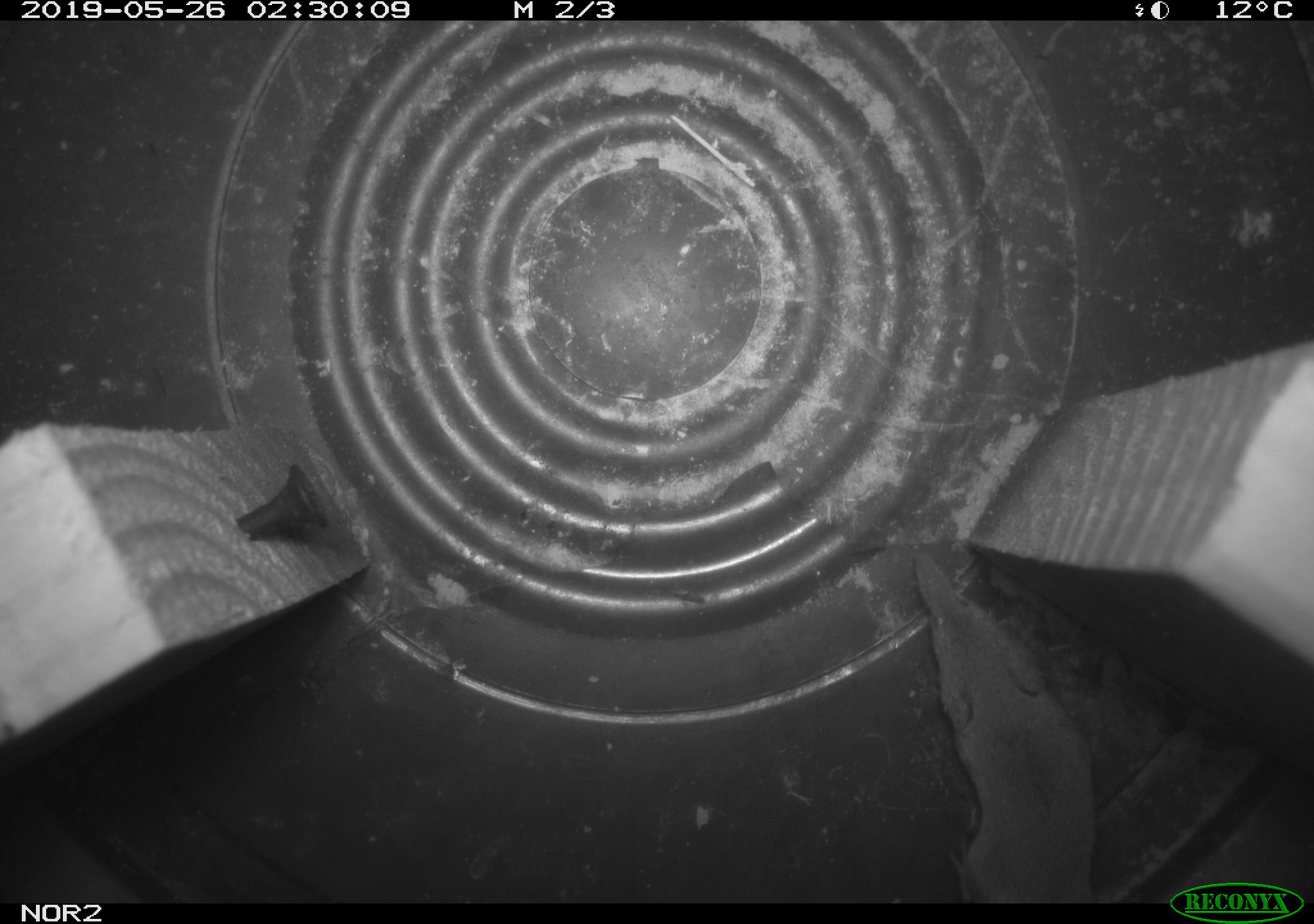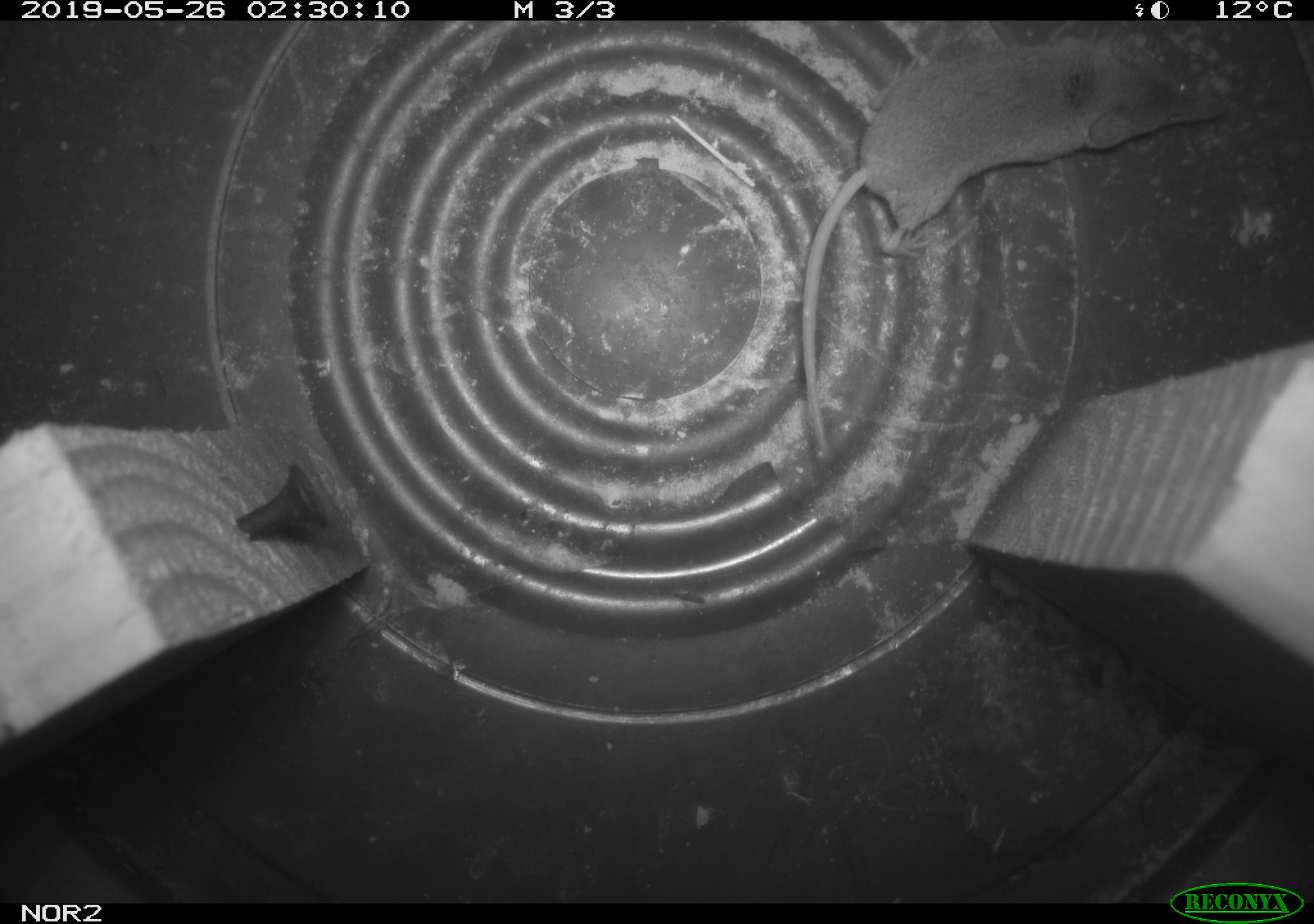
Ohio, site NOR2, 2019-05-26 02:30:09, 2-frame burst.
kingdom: Animalia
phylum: Chordata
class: Mammalia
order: Eulipotyphla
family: Soricidae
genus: Sorex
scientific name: Sorex cinereus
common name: masked shrew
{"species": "masked shrew (Sorex cinereus)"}